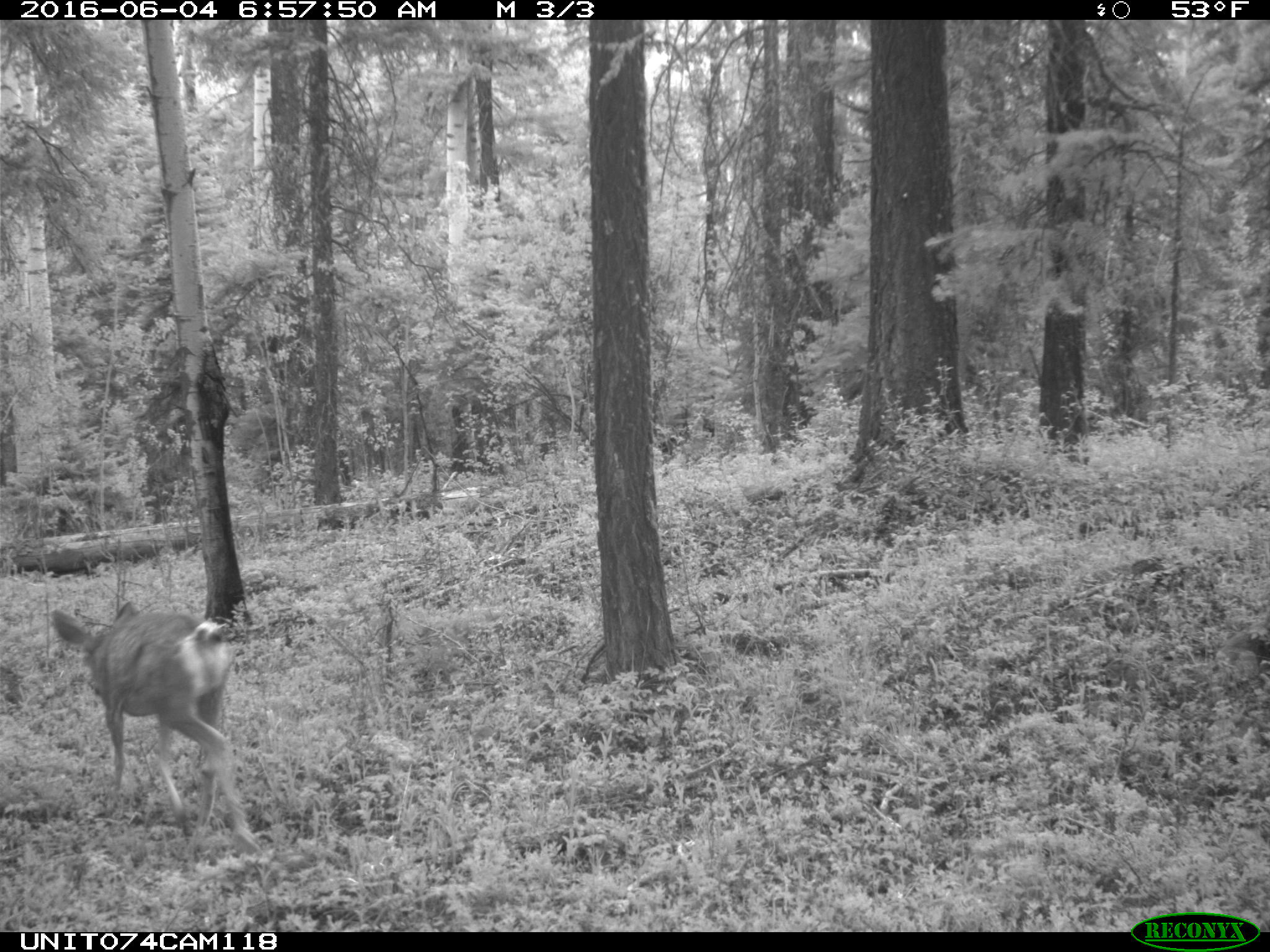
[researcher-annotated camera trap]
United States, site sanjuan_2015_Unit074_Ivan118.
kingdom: Animalia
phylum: Chordata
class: Mammalia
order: Artiodactyla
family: Cervidae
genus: Odocoileus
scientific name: Odocoileus hemionus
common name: mule deer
Odocoileus hemionus (mule deer).